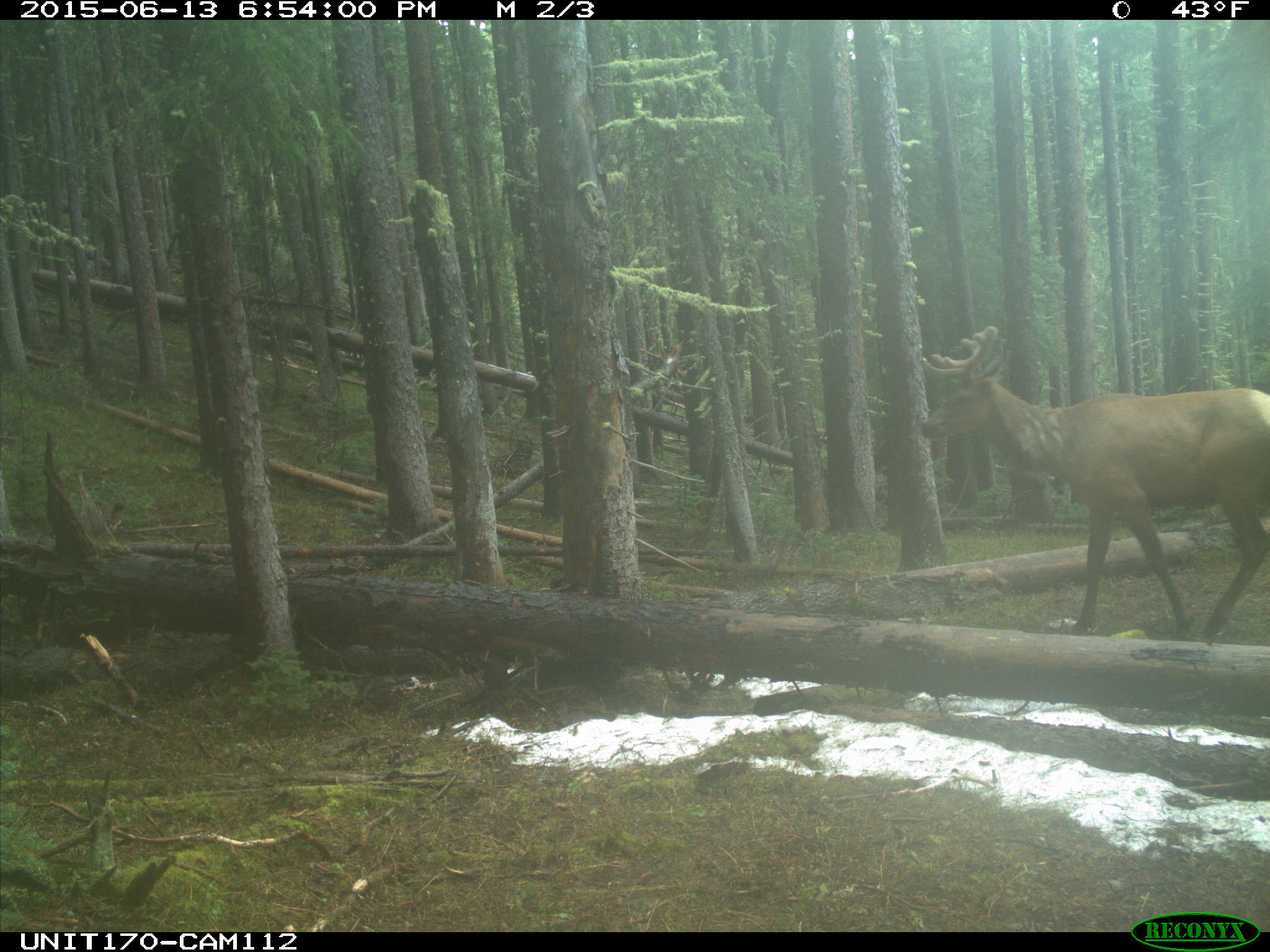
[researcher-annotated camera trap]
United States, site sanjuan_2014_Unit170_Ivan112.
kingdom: Animalia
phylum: Chordata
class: Mammalia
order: Artiodactyla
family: Cervidae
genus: Cervus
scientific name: Cervus elaphus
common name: red deer